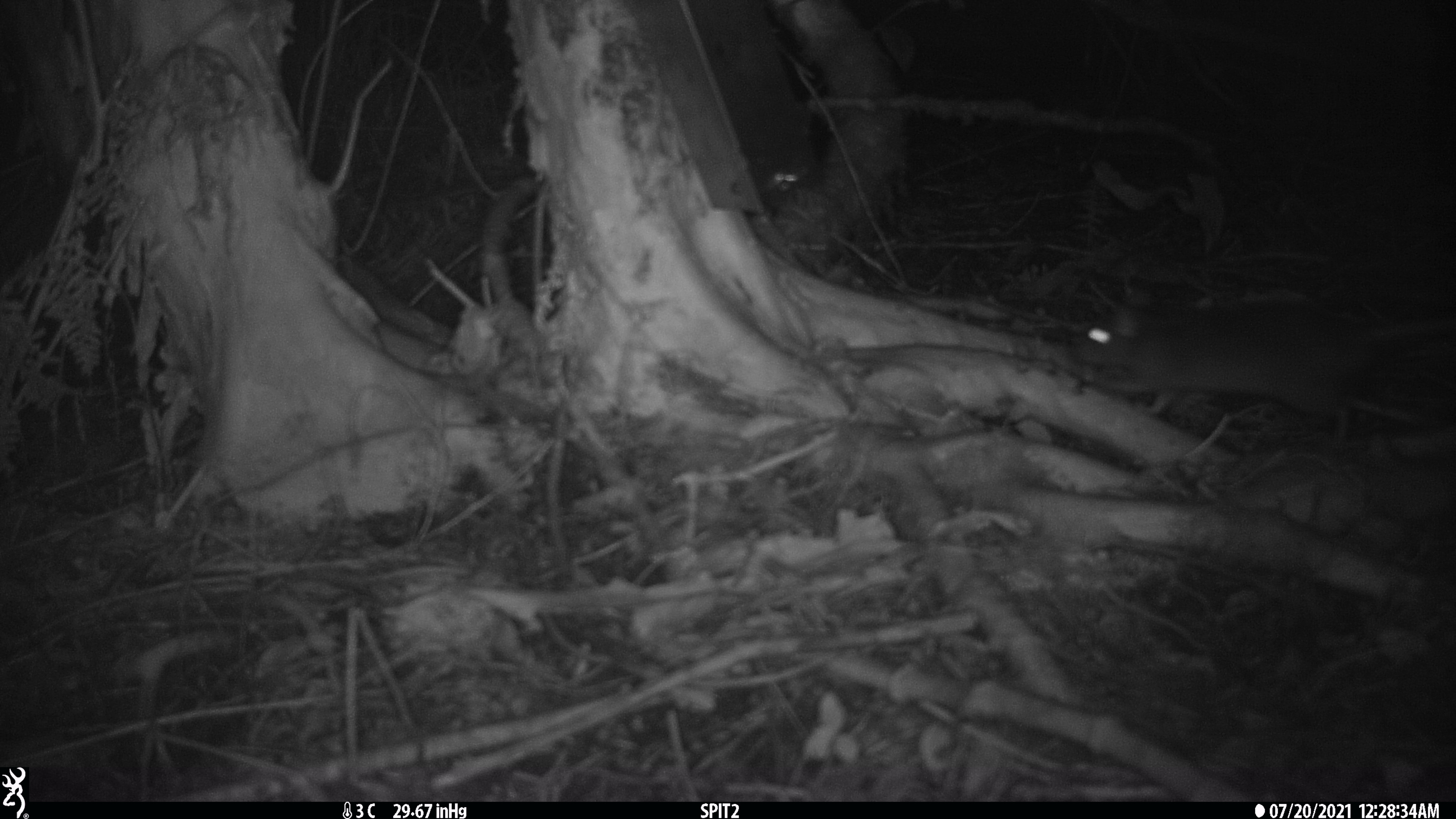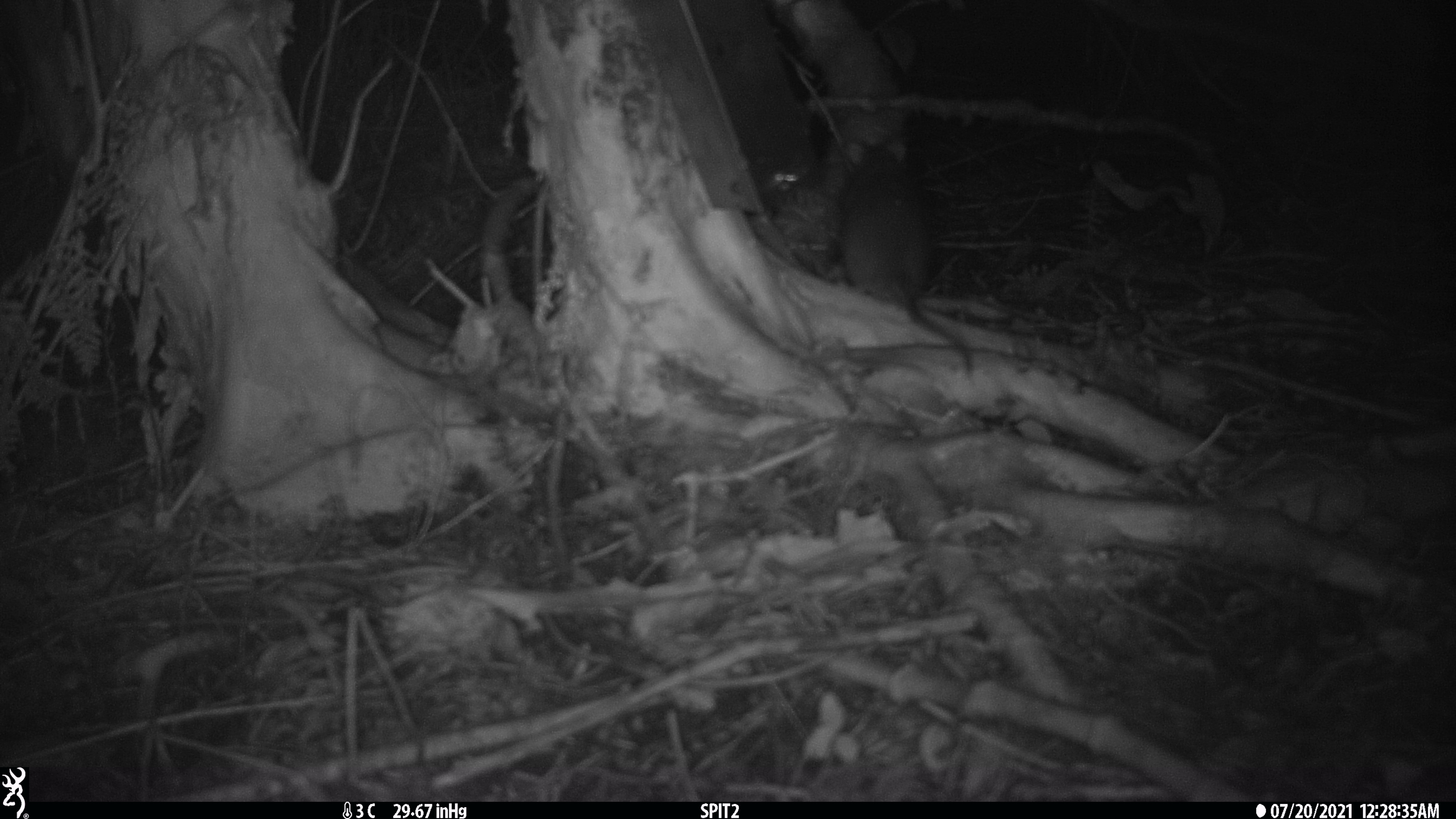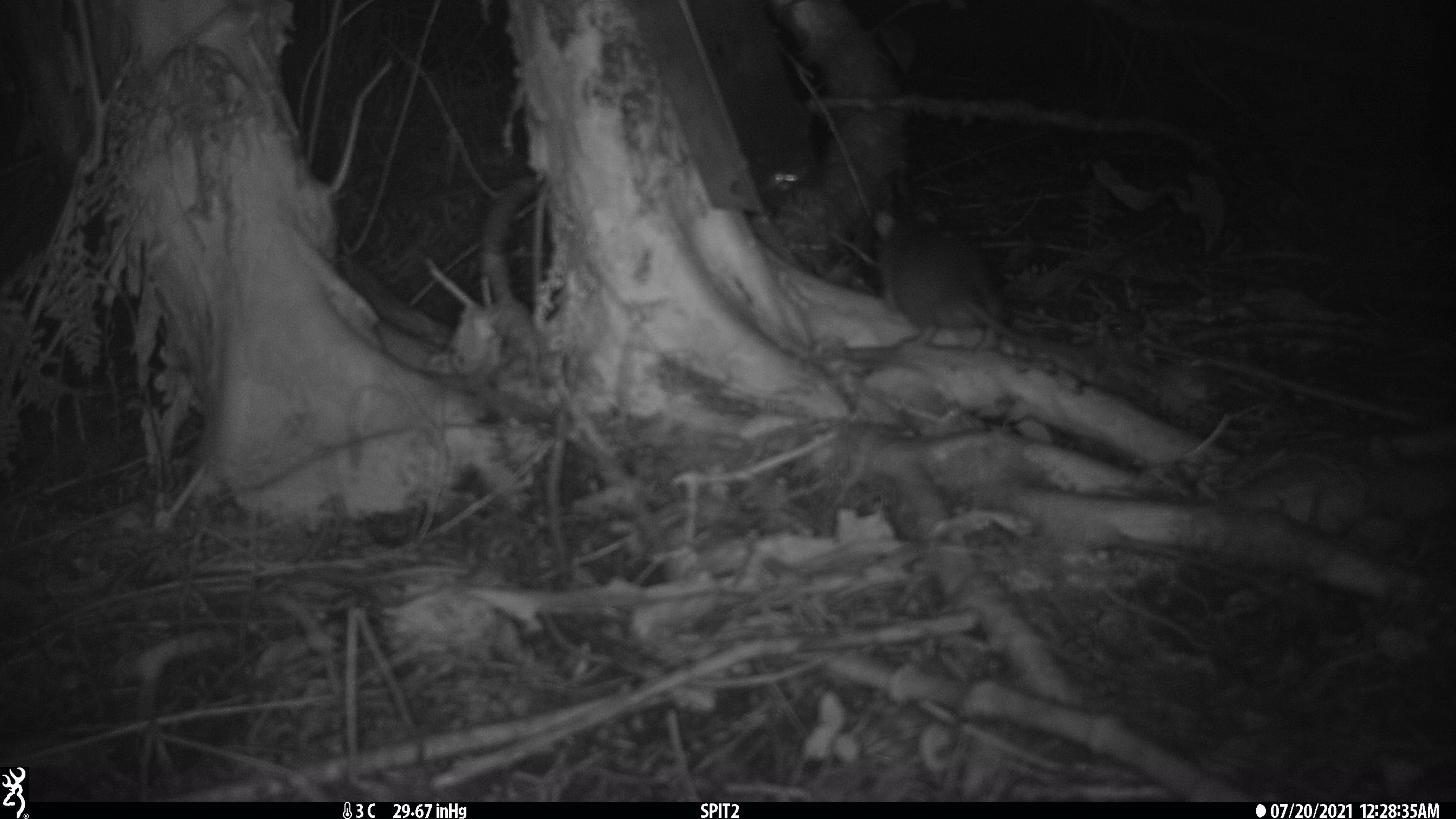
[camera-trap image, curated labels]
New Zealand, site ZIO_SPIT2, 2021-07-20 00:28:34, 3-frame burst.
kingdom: Animalia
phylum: Chordata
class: Mammalia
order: Rodentia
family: Muridae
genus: Rattus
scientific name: Rattus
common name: rat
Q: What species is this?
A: Rat (Rattus).